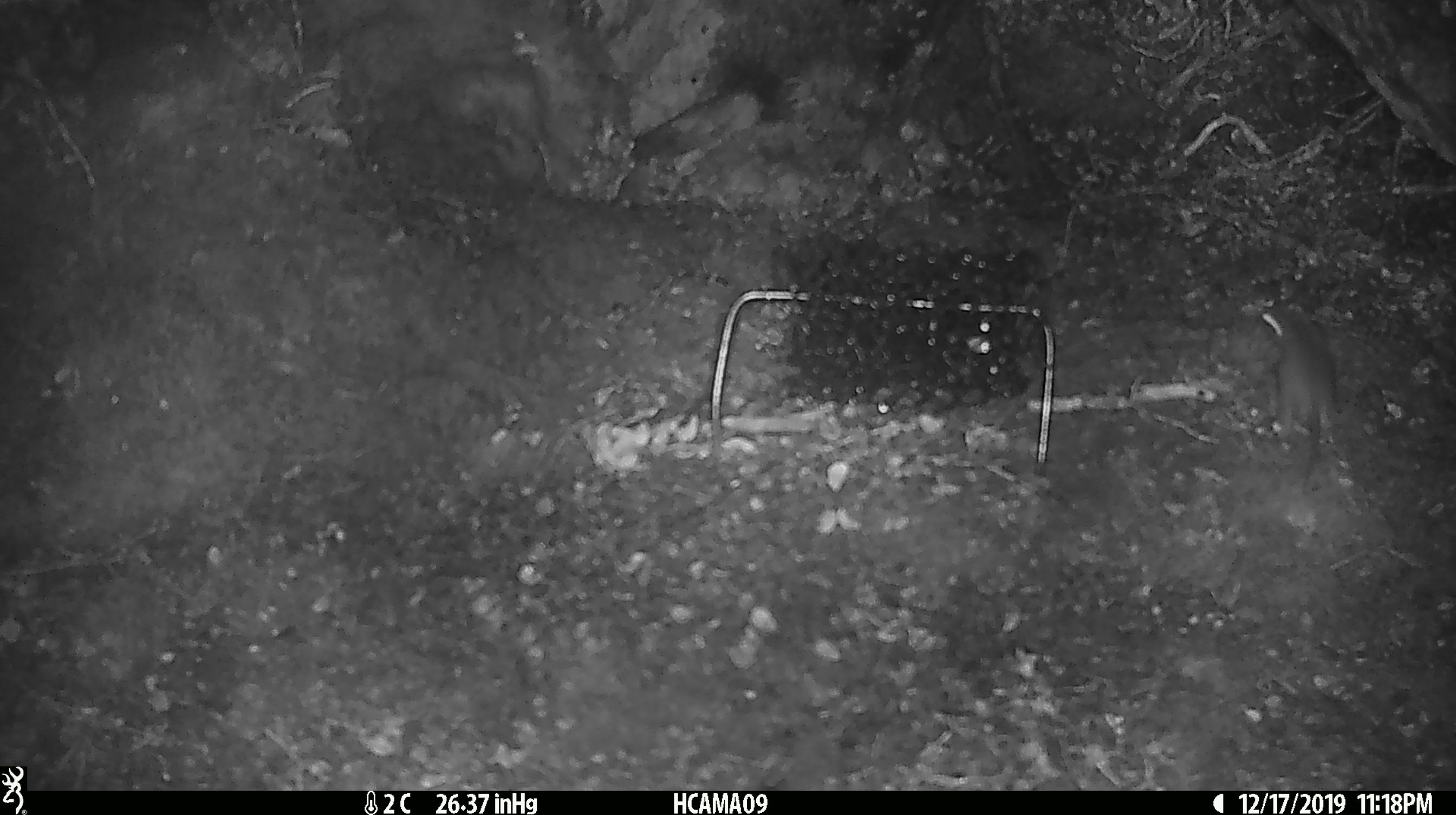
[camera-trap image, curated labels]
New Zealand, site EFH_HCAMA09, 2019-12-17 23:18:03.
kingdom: Animalia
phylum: Chordata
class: Mammalia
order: Rodentia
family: Muridae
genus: Mus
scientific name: Mus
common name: mouse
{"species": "mouse (Mus)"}